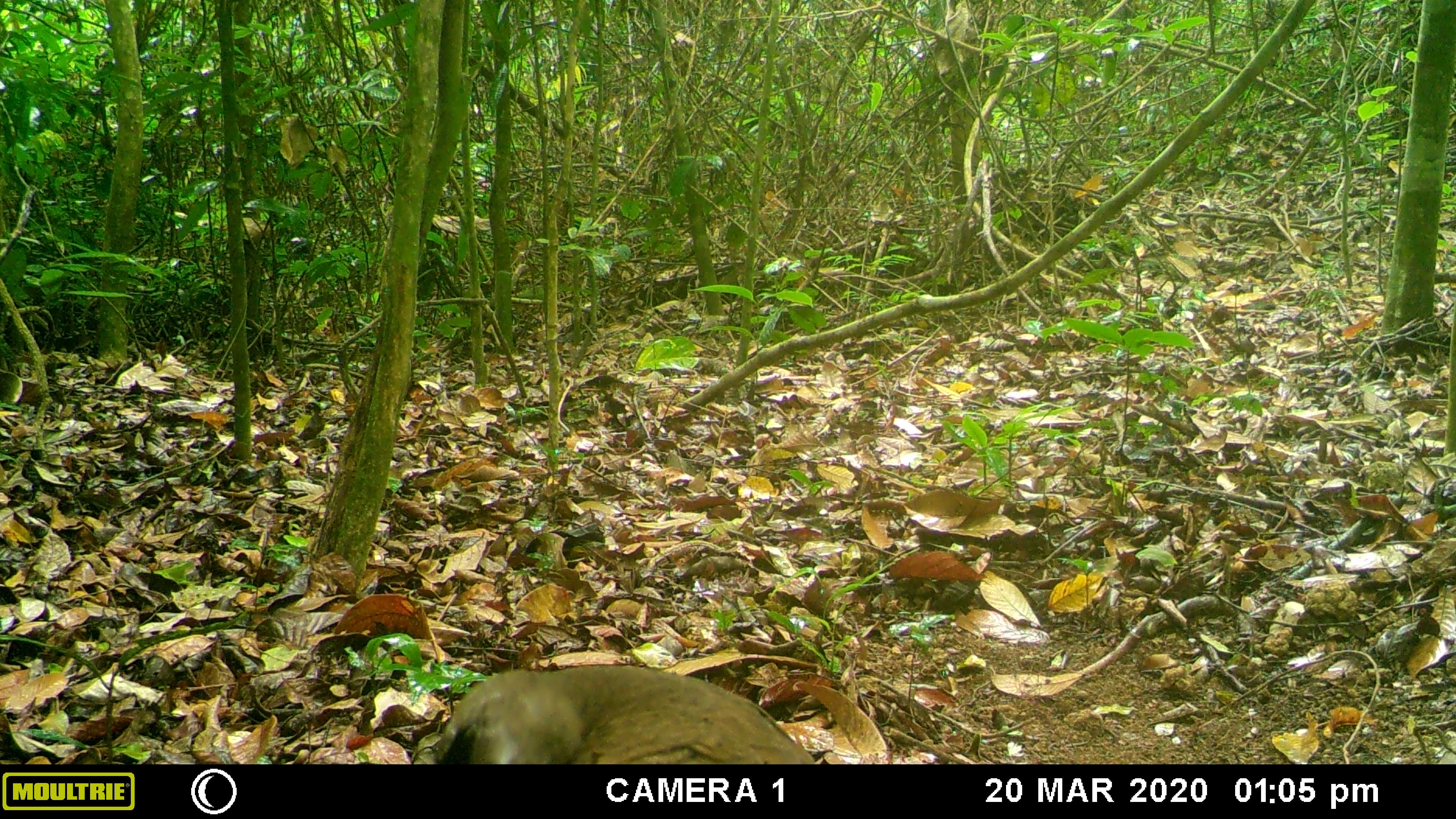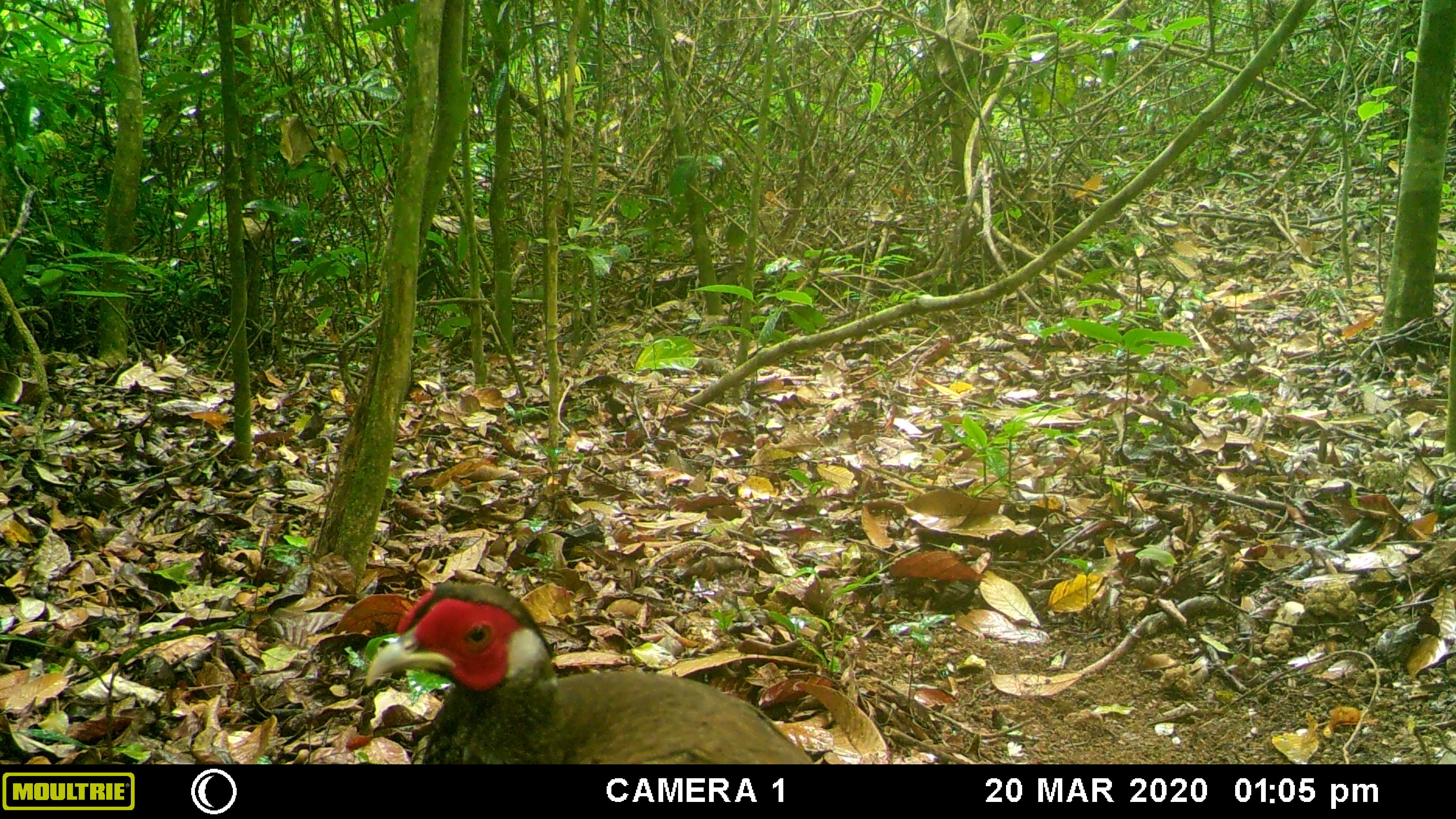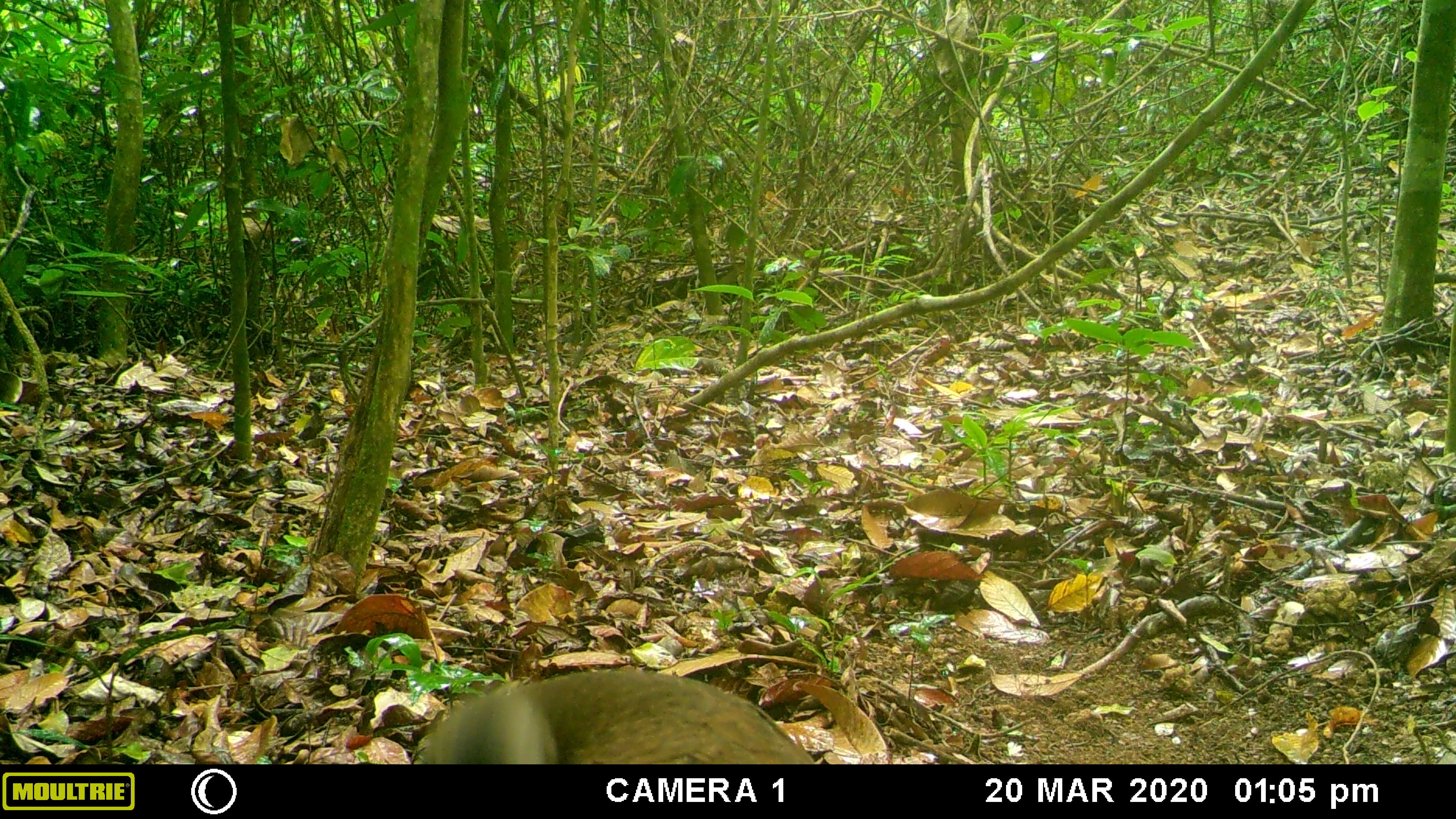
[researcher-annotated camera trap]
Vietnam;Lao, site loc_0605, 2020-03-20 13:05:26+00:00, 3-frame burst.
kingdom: Animalia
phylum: Chordata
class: Aves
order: Galliformes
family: Phasianidae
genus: Lophura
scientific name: Lophura nycthemera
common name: silver pheasant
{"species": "silver pheasant (Lophura nycthemera)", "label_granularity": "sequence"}